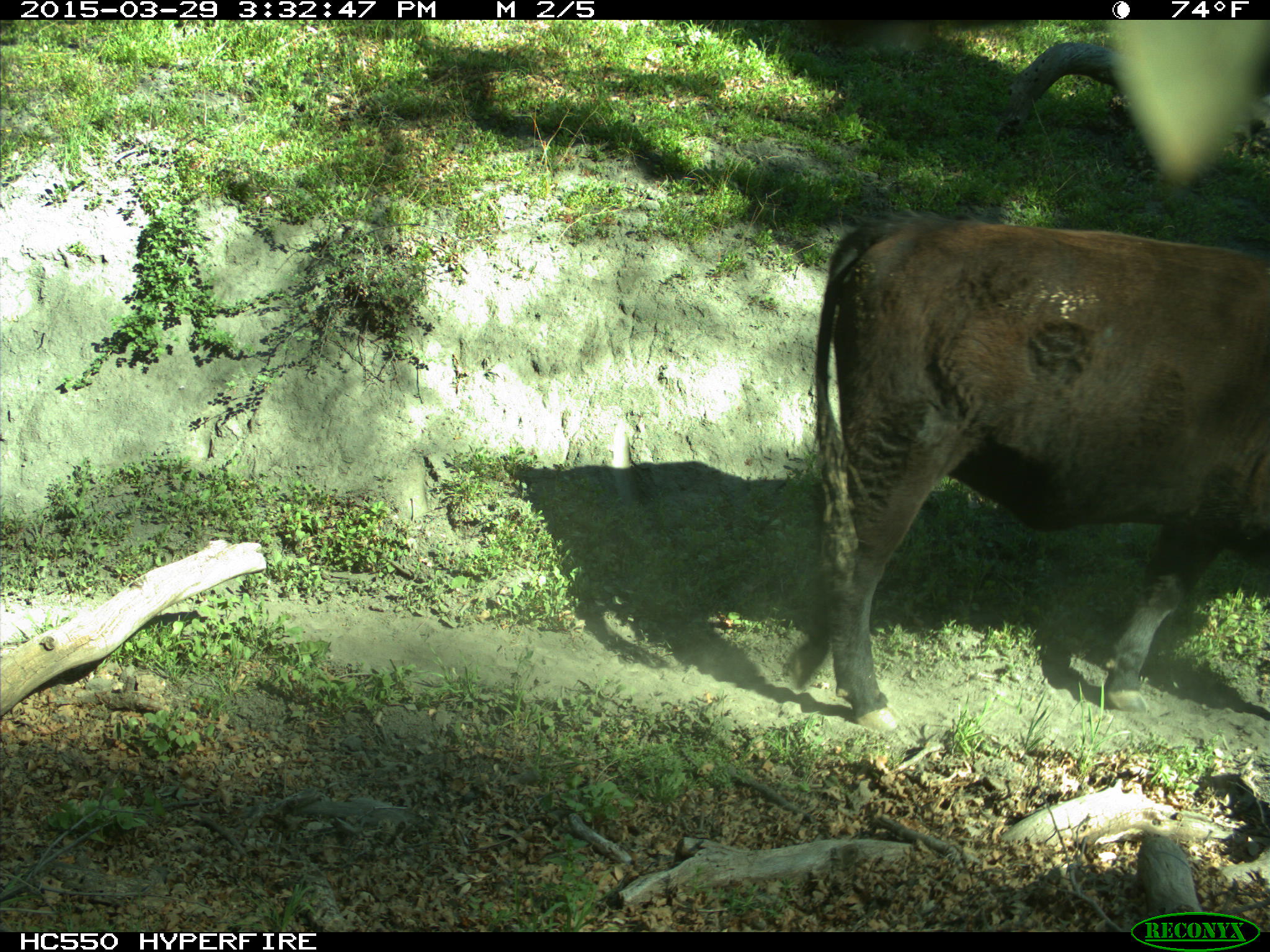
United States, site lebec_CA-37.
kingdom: Animalia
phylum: Chordata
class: Mammalia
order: Artiodactyla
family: Bovidae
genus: Bos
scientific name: Bos taurus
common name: domestic cow